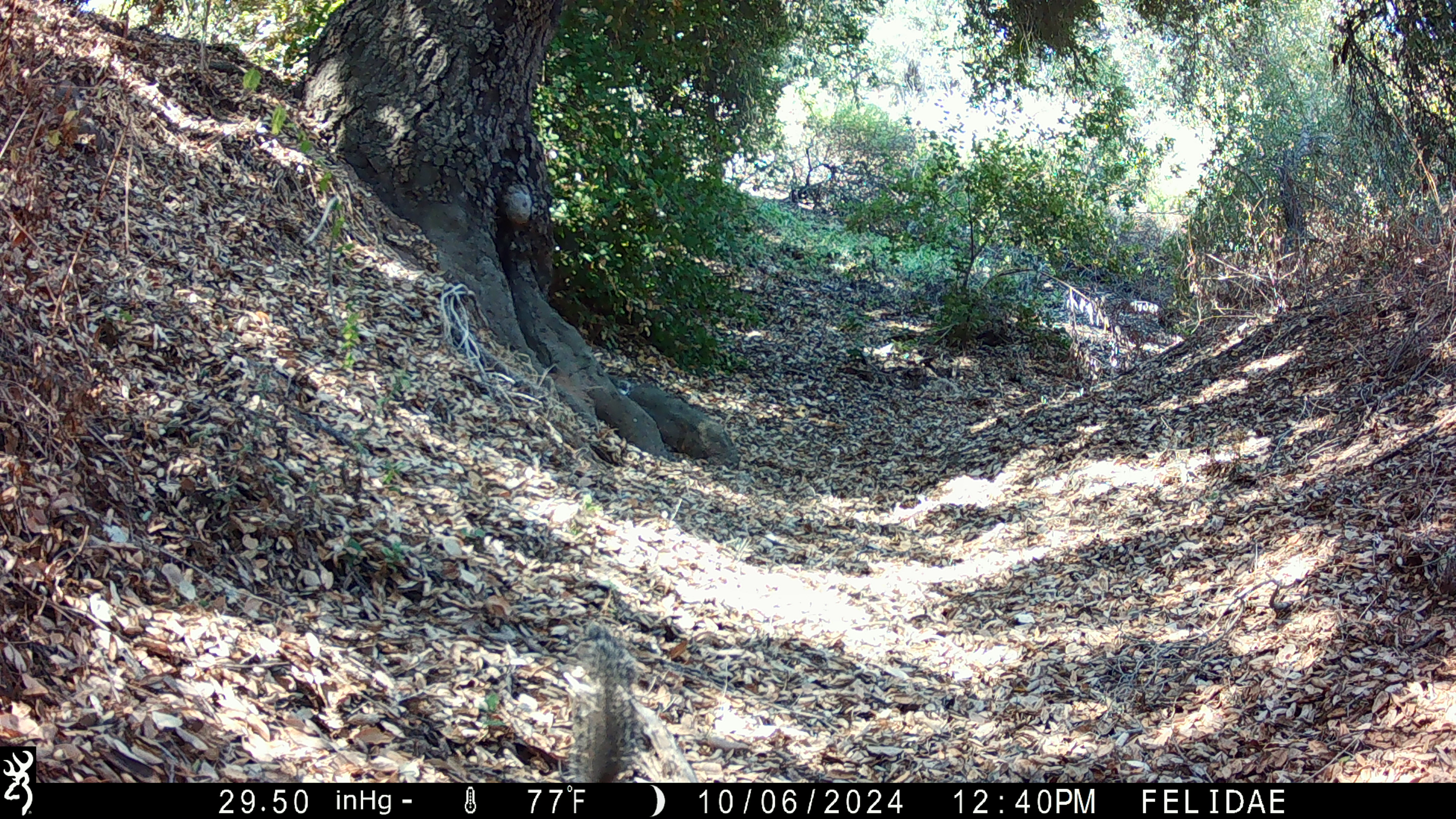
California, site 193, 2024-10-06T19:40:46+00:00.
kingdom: Animalia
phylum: Chordata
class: Mammalia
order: Rodentia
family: Sciuridae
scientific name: Sciuridae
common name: squirrel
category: unknown squirrel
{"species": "unknown squirrel (squirrel) (Sciuridae)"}